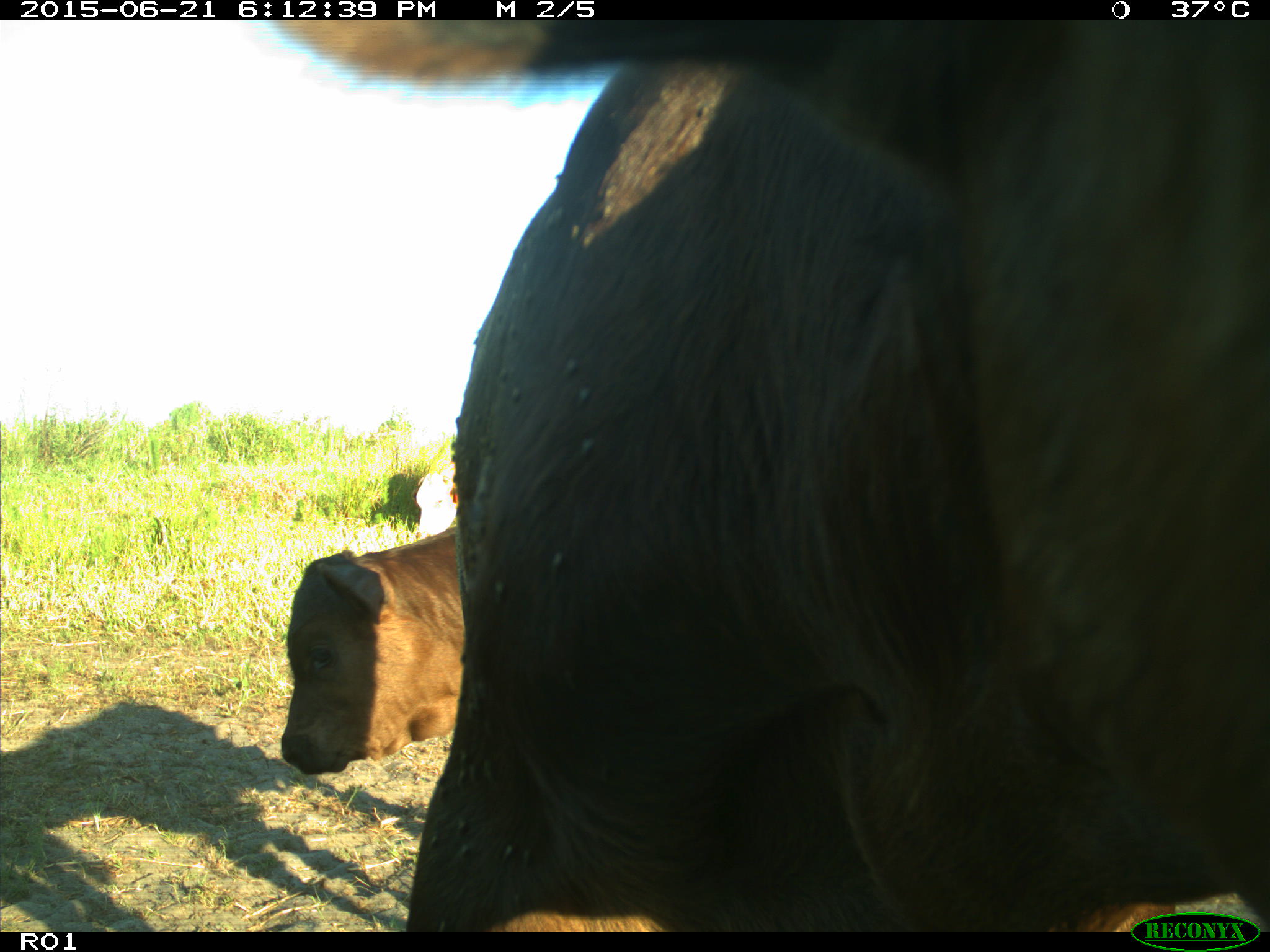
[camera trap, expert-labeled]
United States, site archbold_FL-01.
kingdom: Animalia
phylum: Chordata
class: Mammalia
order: Artiodactyla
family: Bovidae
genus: Bos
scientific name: Bos taurus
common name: domestic cow